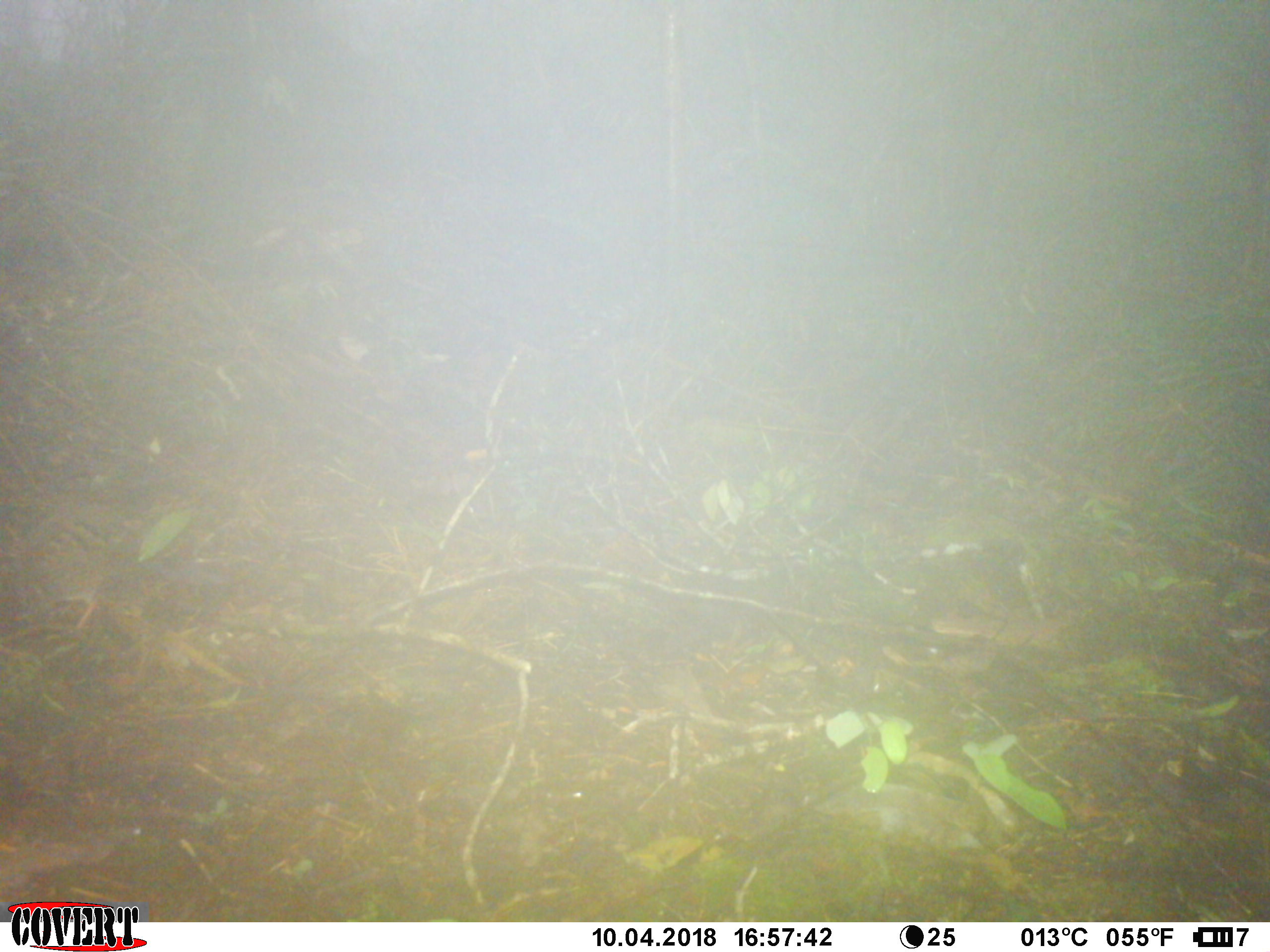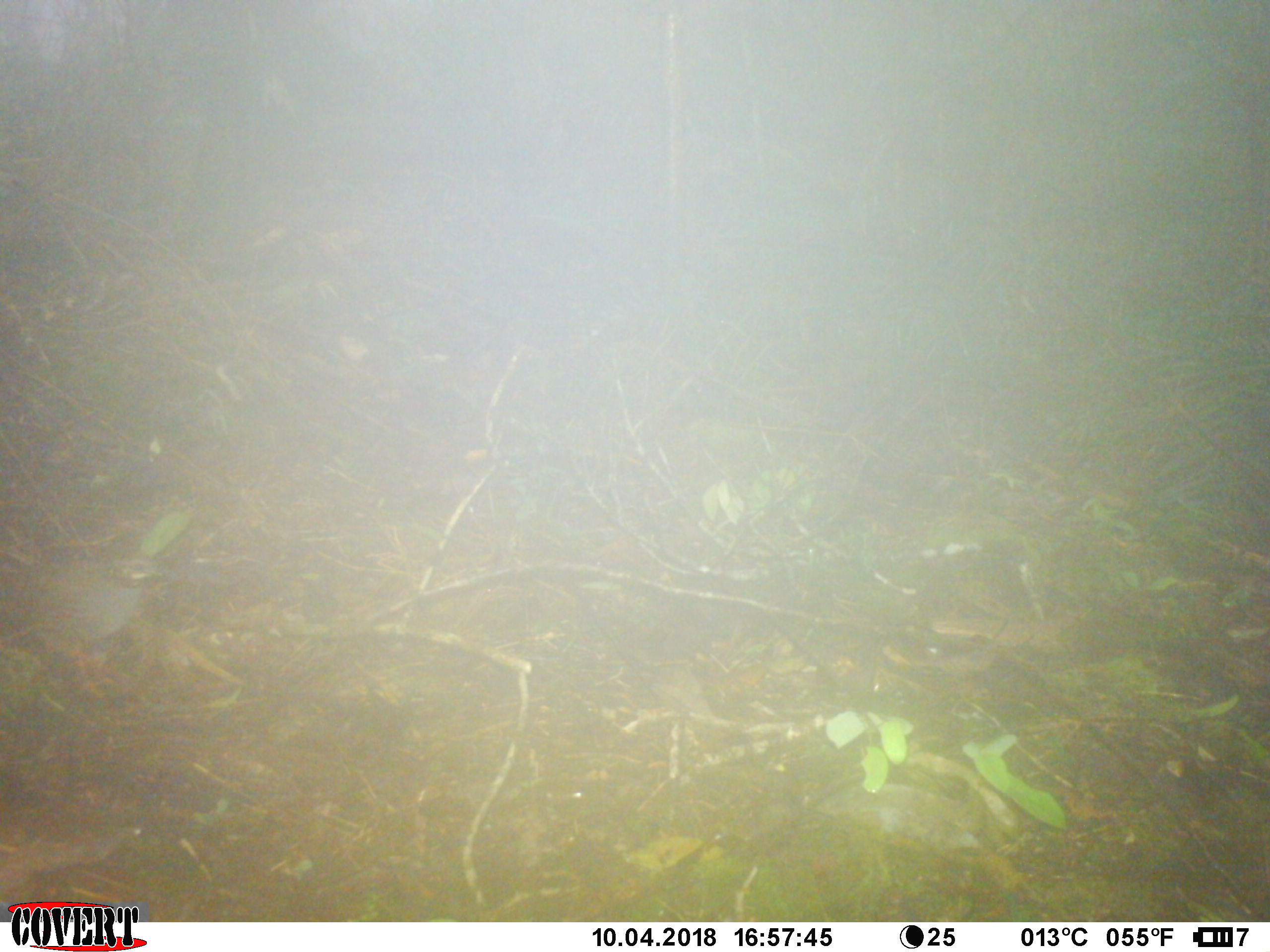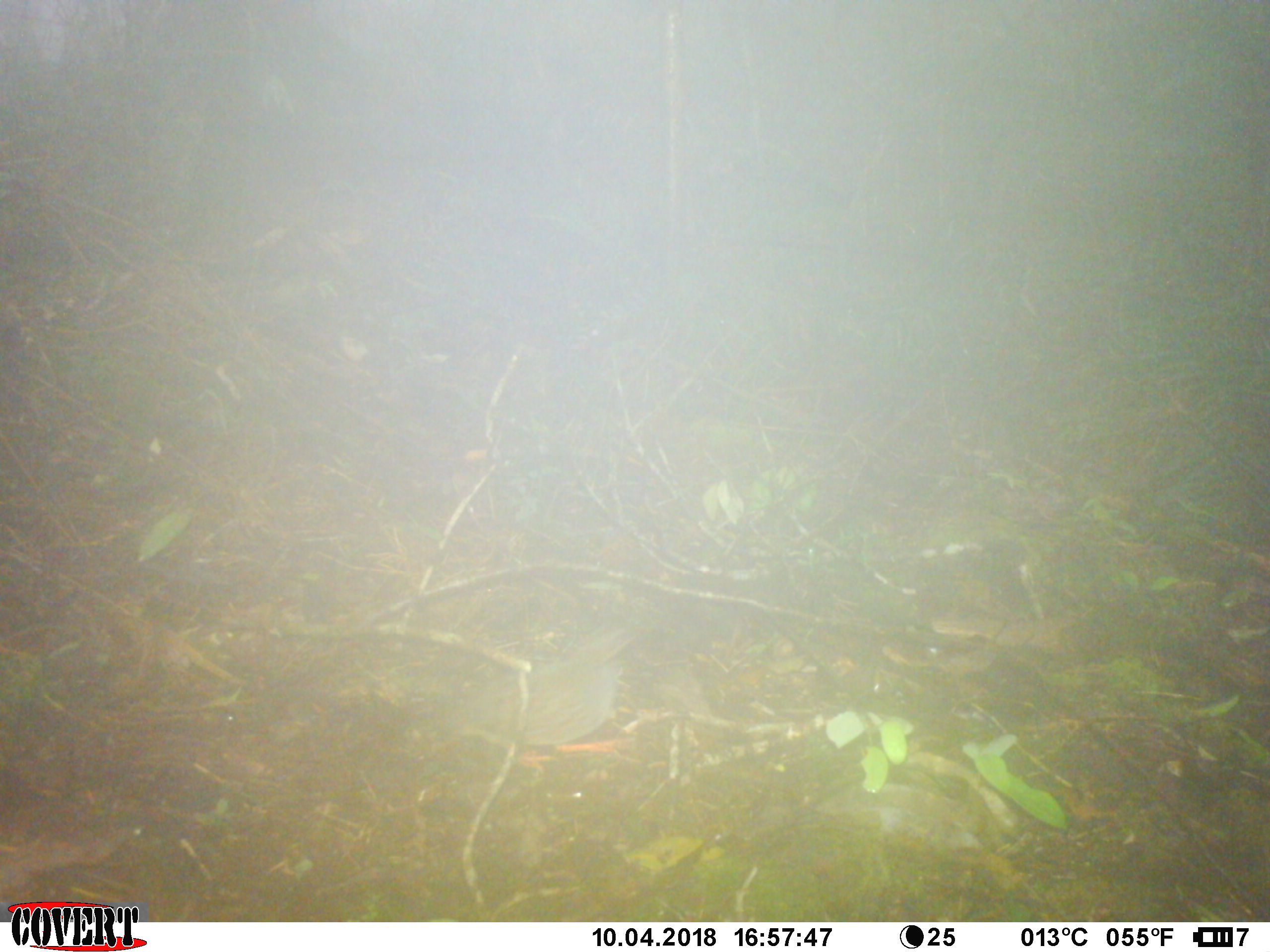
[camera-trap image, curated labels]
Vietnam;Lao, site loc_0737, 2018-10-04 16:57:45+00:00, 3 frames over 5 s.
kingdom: Animalia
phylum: Chordata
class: Aves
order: Galliformes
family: Phasianidae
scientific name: Phasianidae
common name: partridge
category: unidentified partridge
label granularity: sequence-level